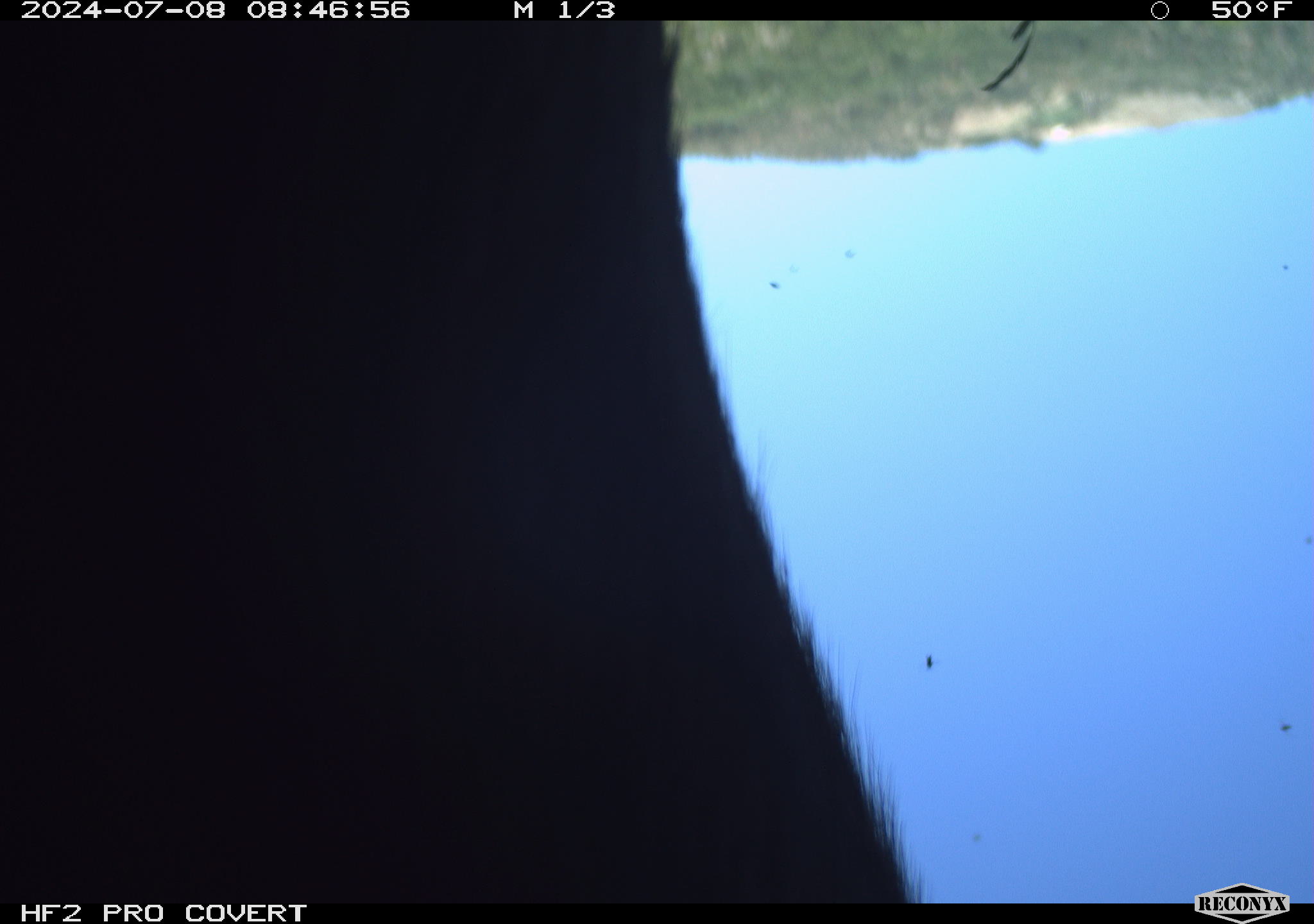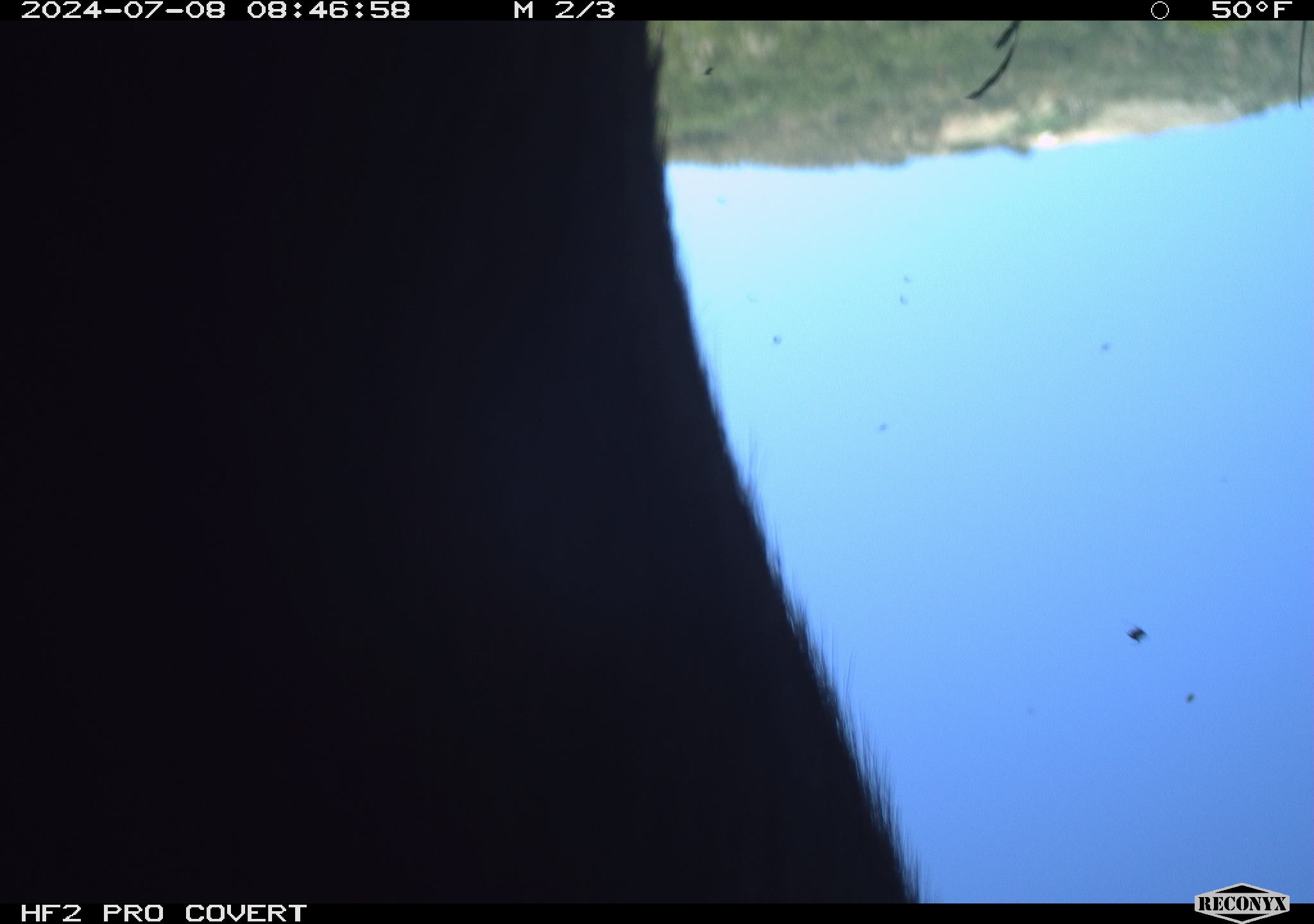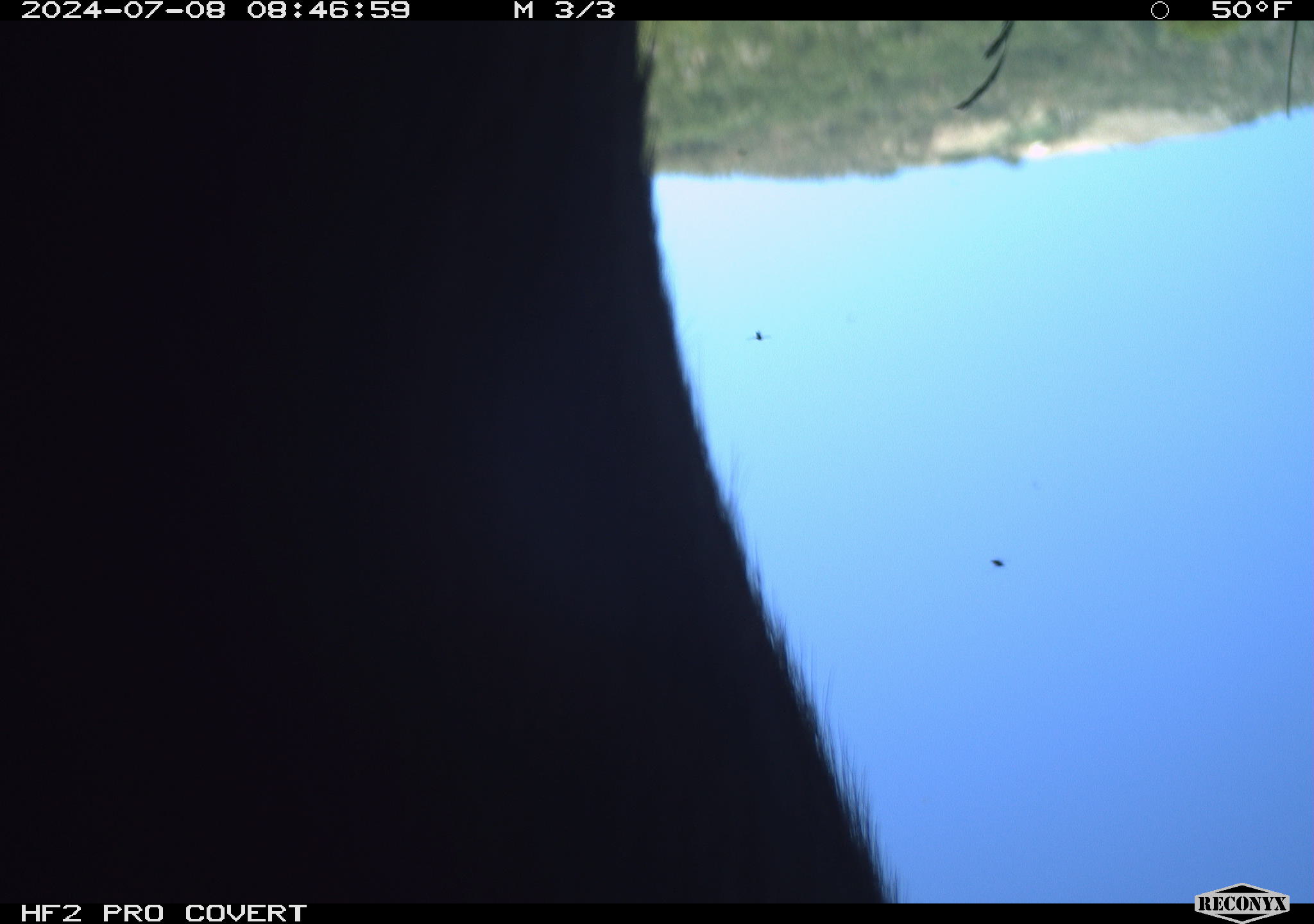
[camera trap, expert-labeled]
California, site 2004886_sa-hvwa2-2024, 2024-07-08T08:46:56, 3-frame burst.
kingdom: Animalia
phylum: Chordata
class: Mammalia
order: Artiodactyla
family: Bovidae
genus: Bos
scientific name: Bos taurus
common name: domestic cattle